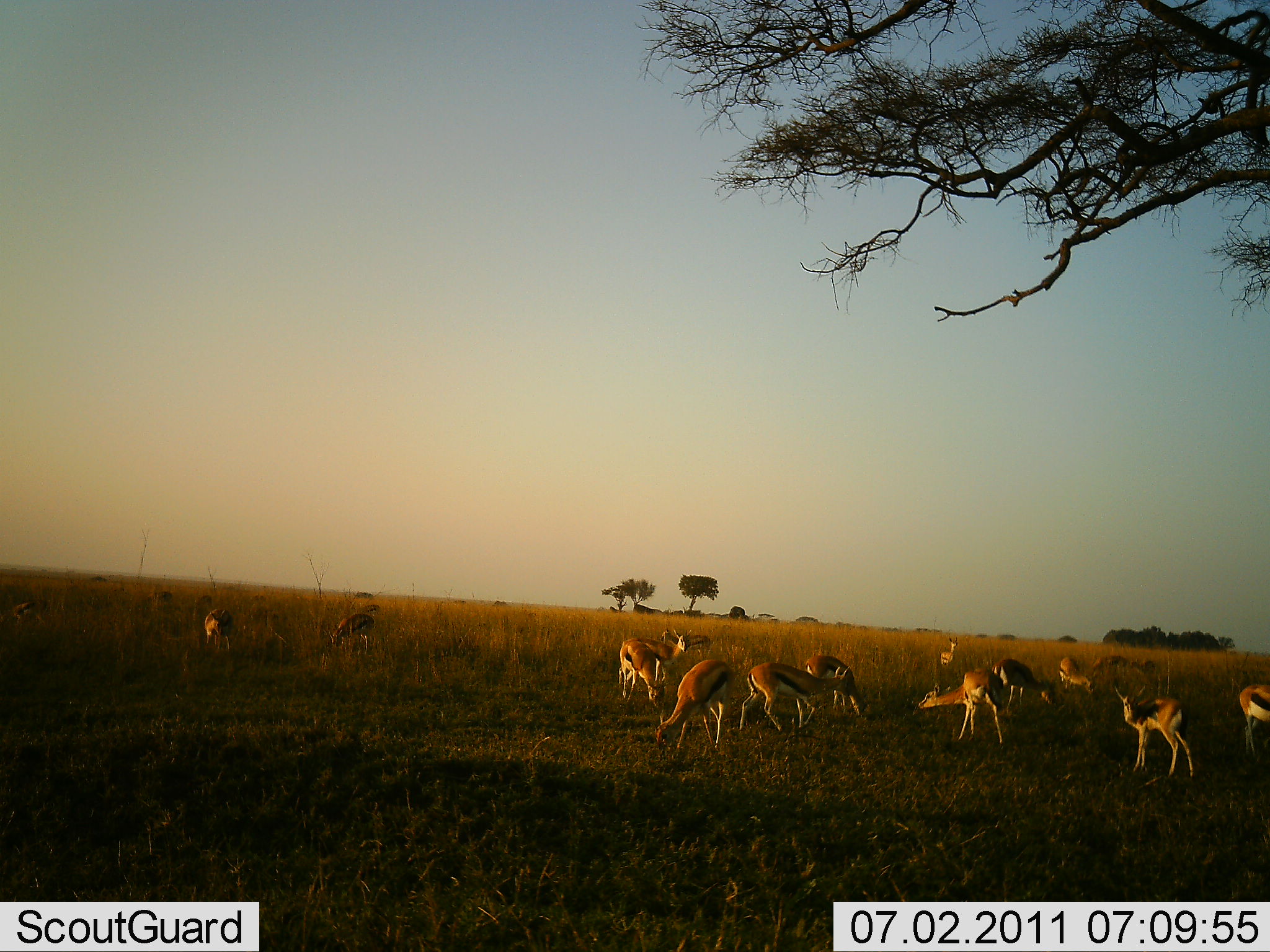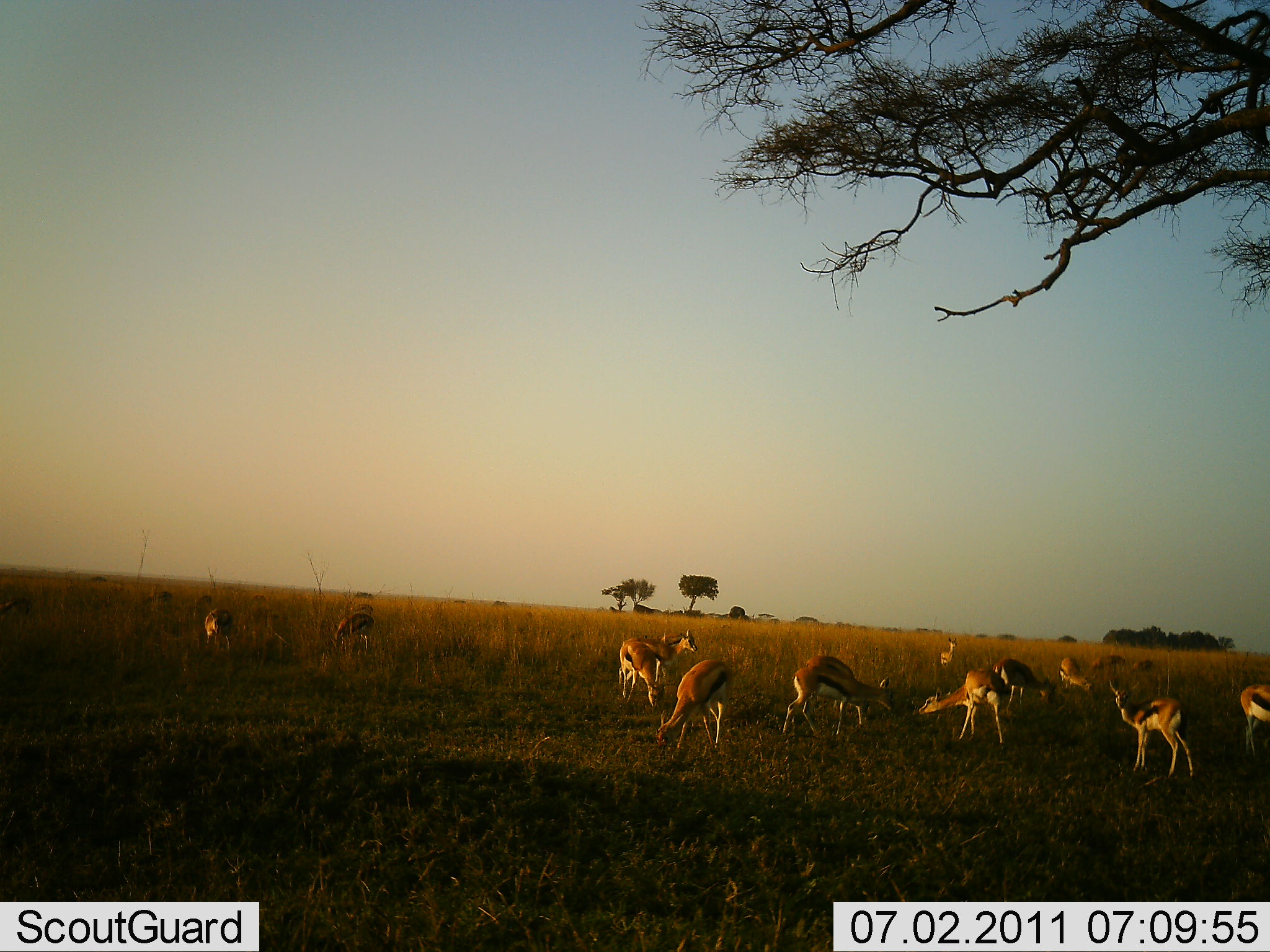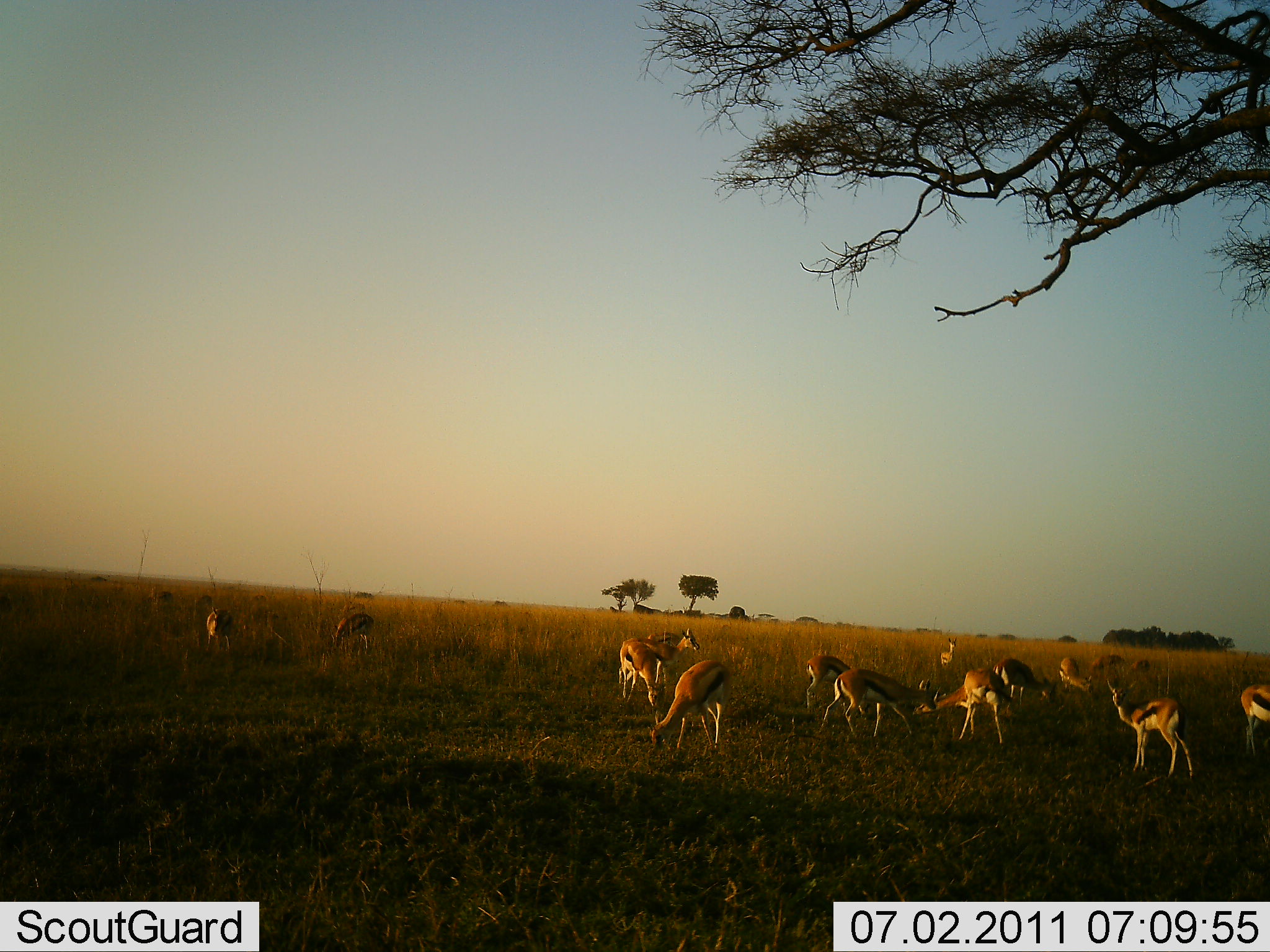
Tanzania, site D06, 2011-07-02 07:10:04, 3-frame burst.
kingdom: Animalia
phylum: Chordata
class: Mammalia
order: Artiodactyla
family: Bovidae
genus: Eudorcas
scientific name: Eudorcas thomsonii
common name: thomson's gazelle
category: gazellethomsons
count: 11-50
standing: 50%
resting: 7%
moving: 29%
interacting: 7%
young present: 0%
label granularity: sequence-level